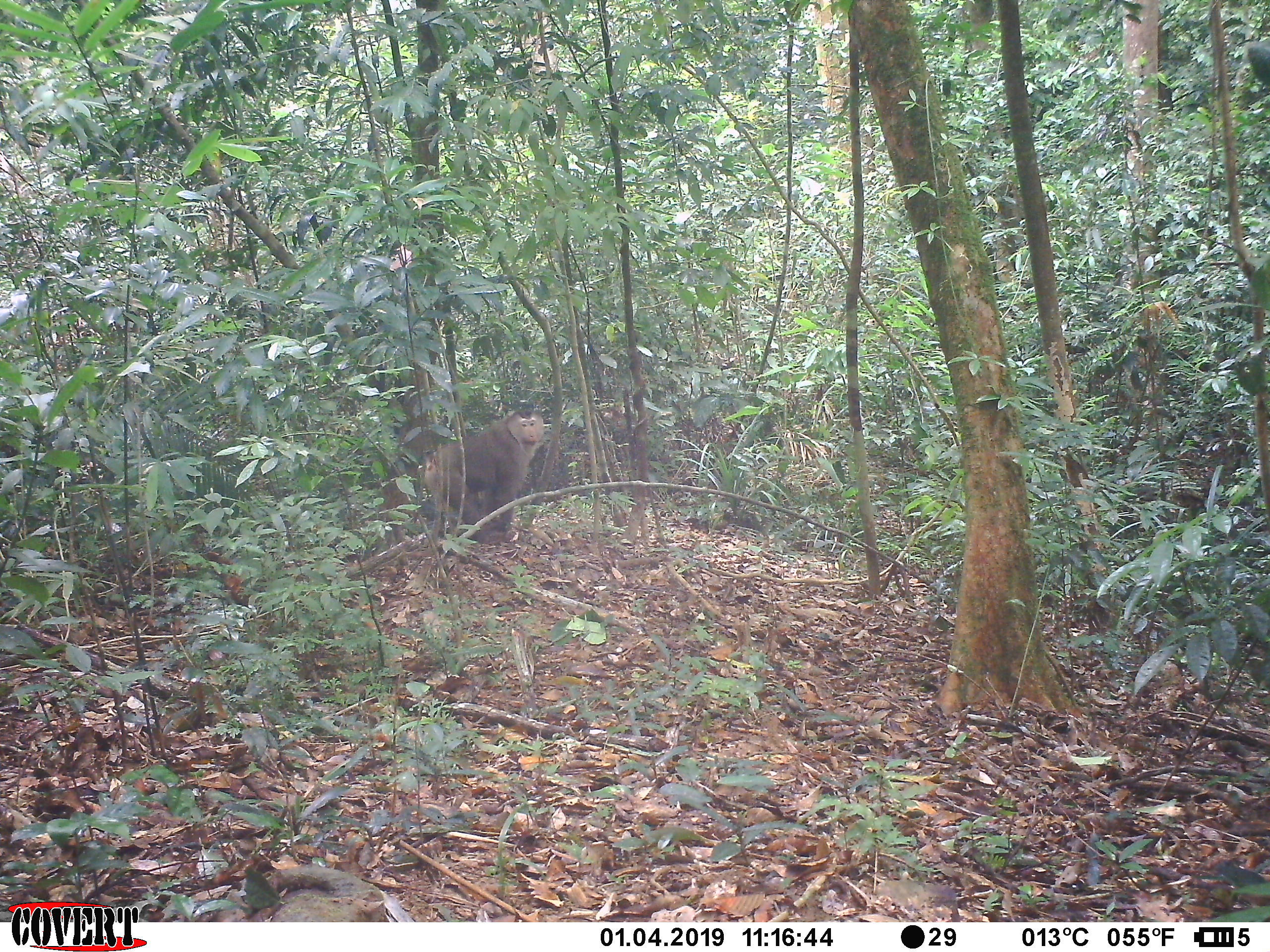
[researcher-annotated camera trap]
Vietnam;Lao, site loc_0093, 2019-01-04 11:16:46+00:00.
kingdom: Animalia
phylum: Chordata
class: Mammalia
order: Primates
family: Cercopithecidae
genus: Macaca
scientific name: Macaca nemestrina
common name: pig-tailed macaque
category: pig tailed macaque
Pig tailed macaque (pig-tailed macaque) (Macaca nemestrina). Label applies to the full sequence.